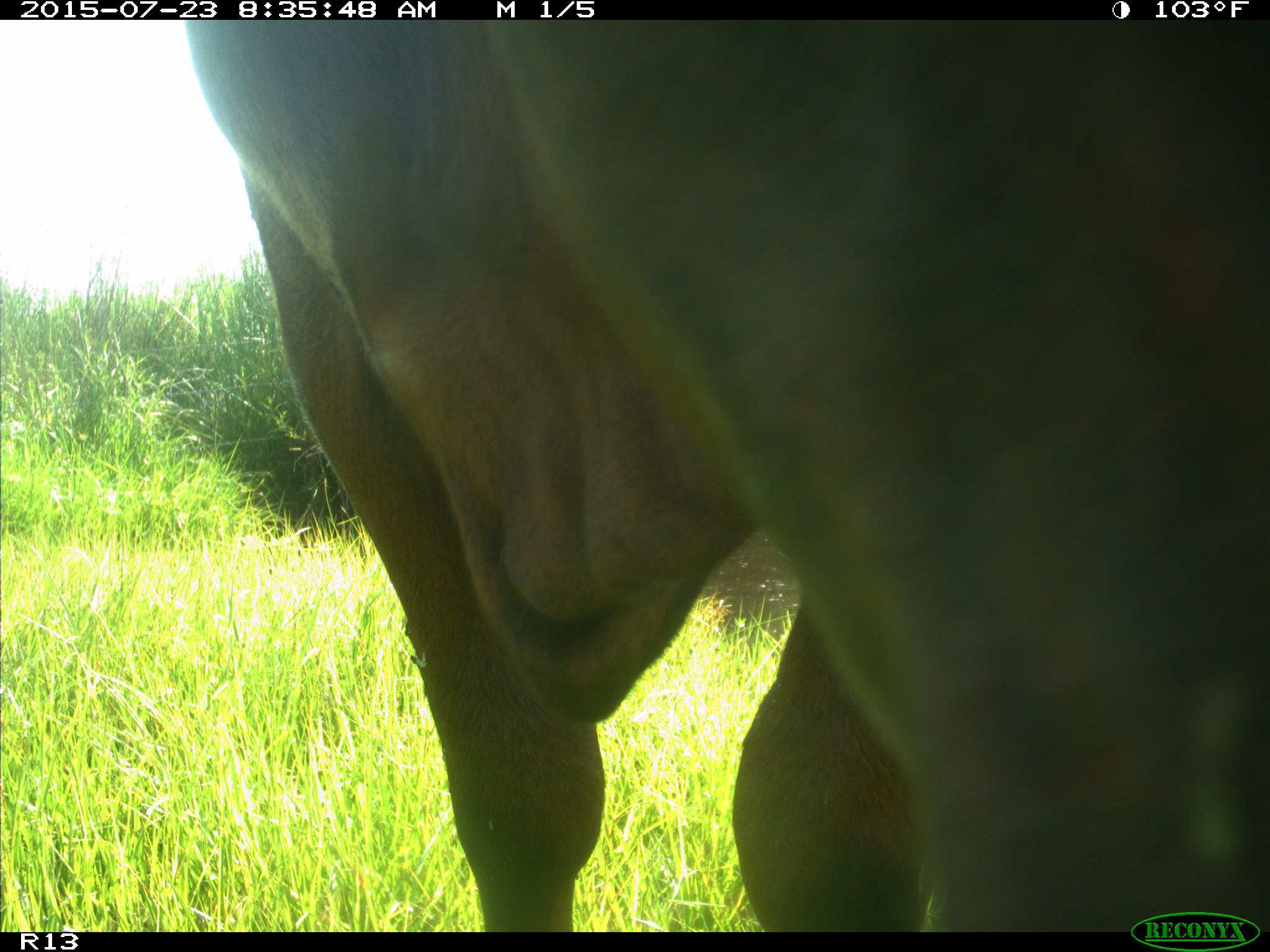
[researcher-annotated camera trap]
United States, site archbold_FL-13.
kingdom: Animalia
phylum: Chordata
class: Mammalia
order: Artiodactyla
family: Bovidae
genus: Bos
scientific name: Bos taurus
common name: domestic cow